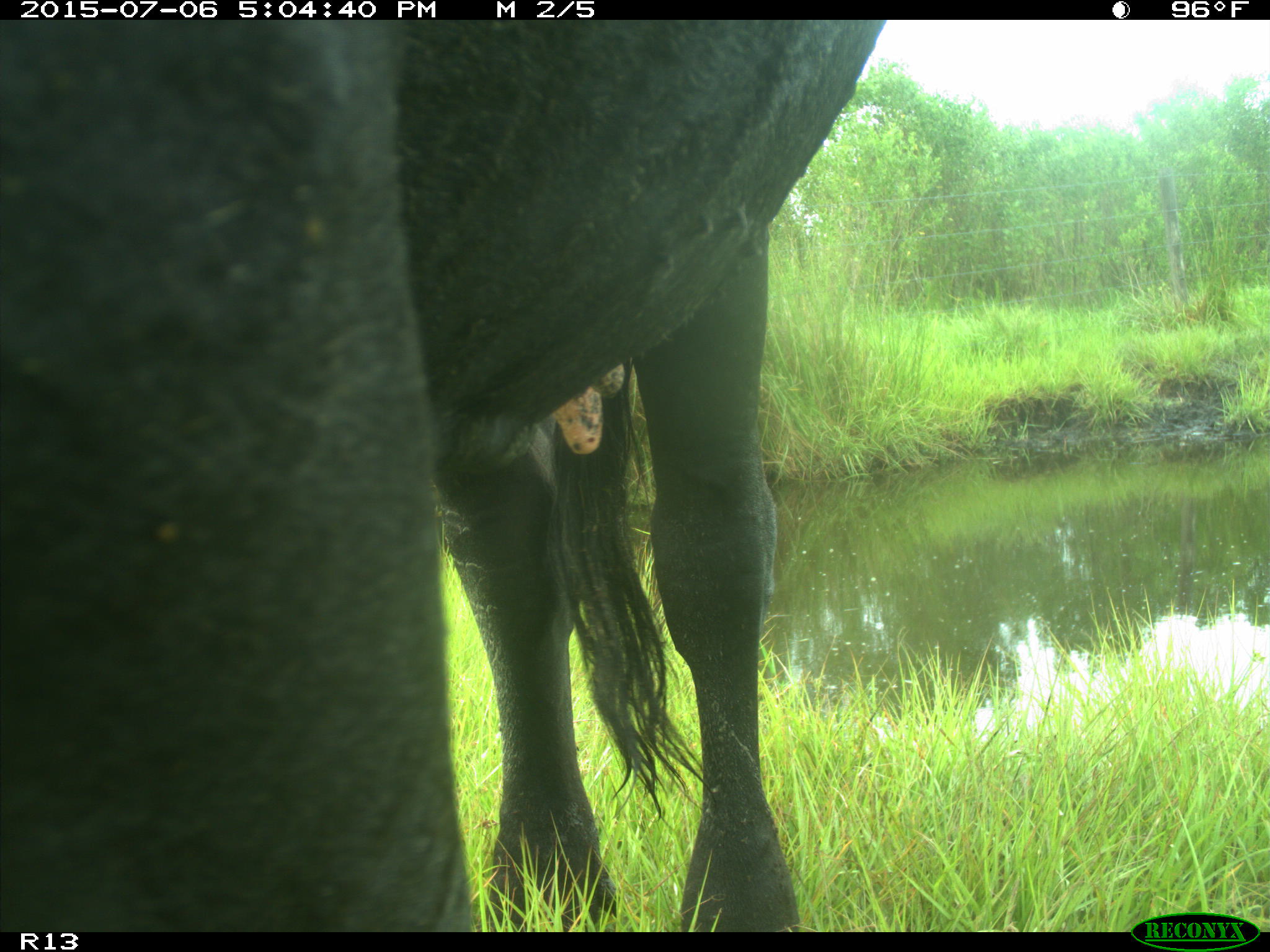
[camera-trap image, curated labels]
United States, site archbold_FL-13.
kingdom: Animalia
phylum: Chordata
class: Mammalia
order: Artiodactyla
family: Bovidae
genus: Bos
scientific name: Bos taurus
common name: domestic cow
Bos taurus (domestic cow).